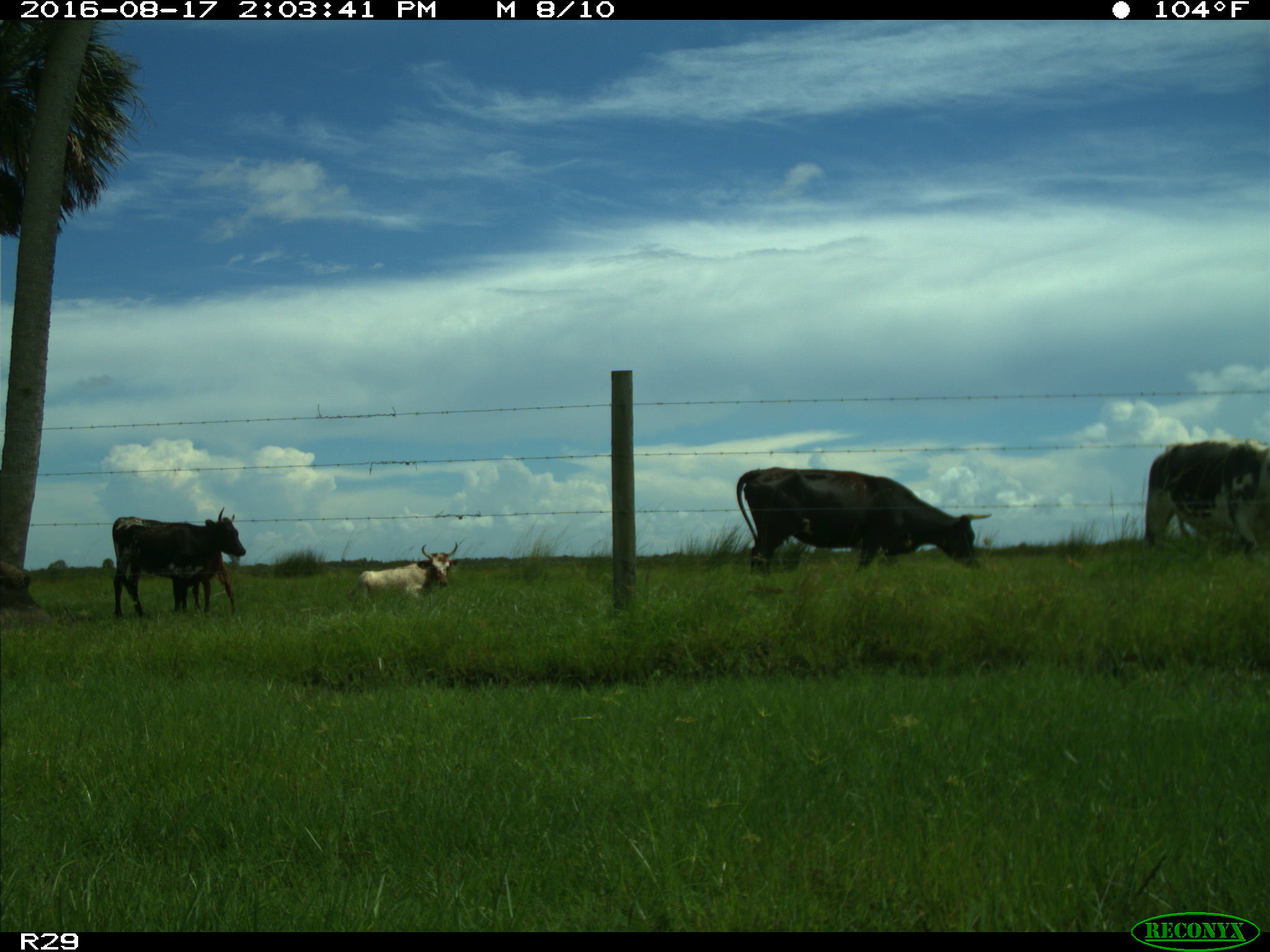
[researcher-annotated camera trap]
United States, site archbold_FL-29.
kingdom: Animalia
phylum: Chordata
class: Mammalia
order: Artiodactyla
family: Bovidae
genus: Bos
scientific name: Bos taurus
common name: domestic cow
Bos taurus (domestic cow).